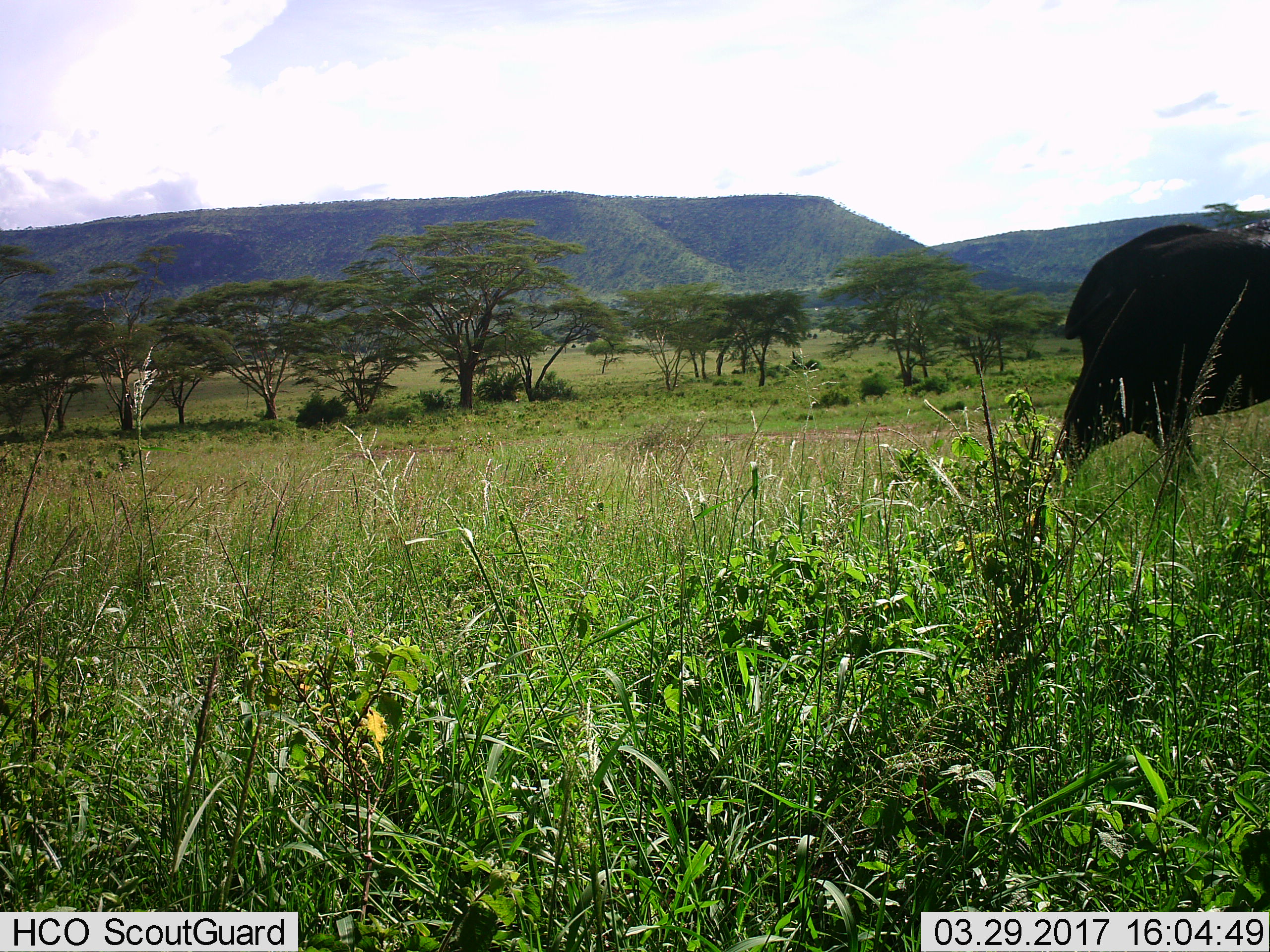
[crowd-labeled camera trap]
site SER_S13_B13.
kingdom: Animalia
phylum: Chordata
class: Mammalia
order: Artiodactyla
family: Bovidae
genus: Connochaetes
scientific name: Connochaetes taurinus taurinus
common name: blue wildebeest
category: wildebeestblue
Wildebeestblue (blue wildebeest) (Connochaetes taurinus taurinus), count 1. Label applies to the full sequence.